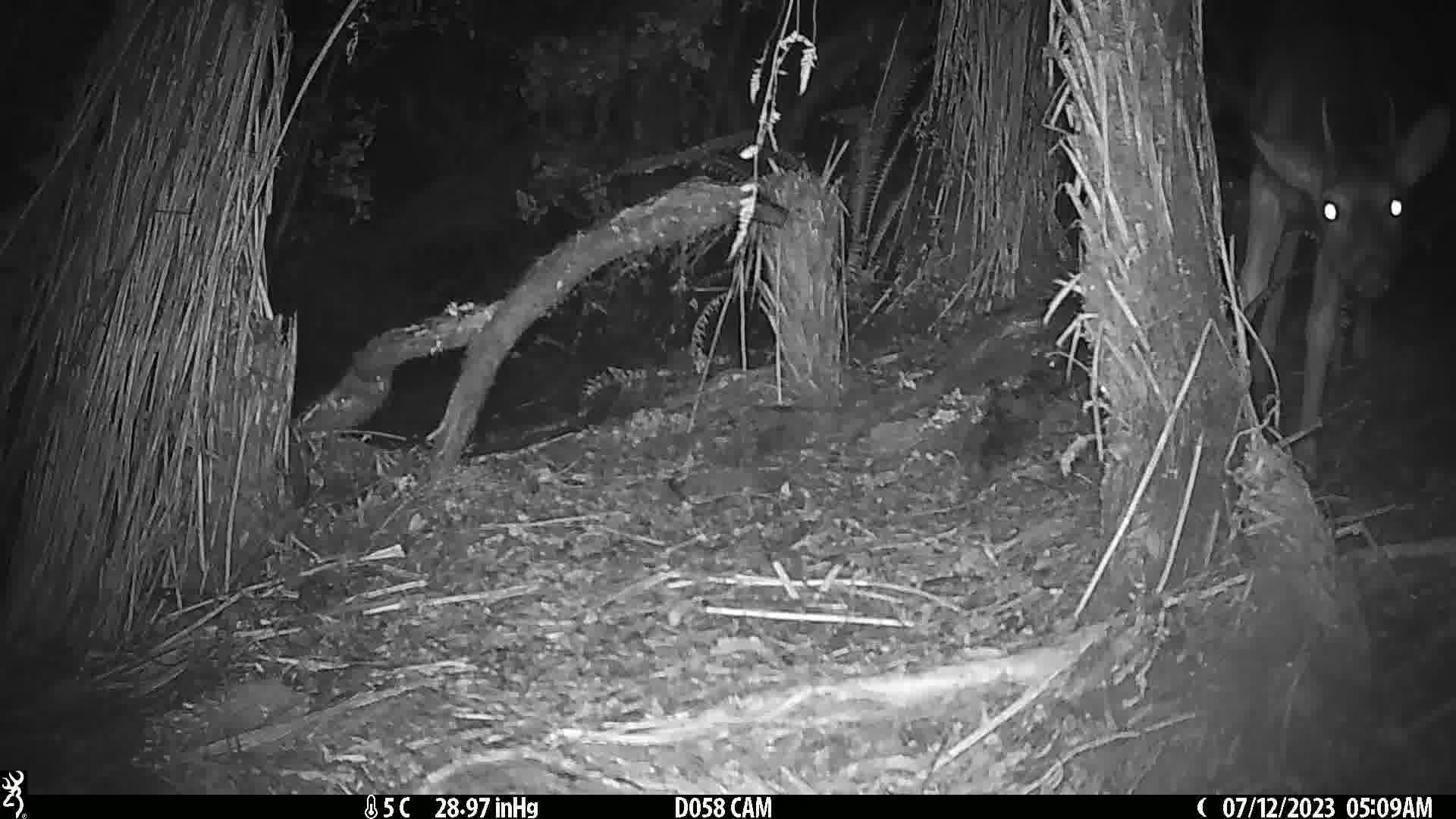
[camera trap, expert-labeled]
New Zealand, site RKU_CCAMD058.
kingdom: Animalia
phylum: Chordata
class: Mammalia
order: Artiodactyla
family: Cervidae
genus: Odocoileus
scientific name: Odocoileus virginianus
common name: white-tailed deer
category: white tailed deer